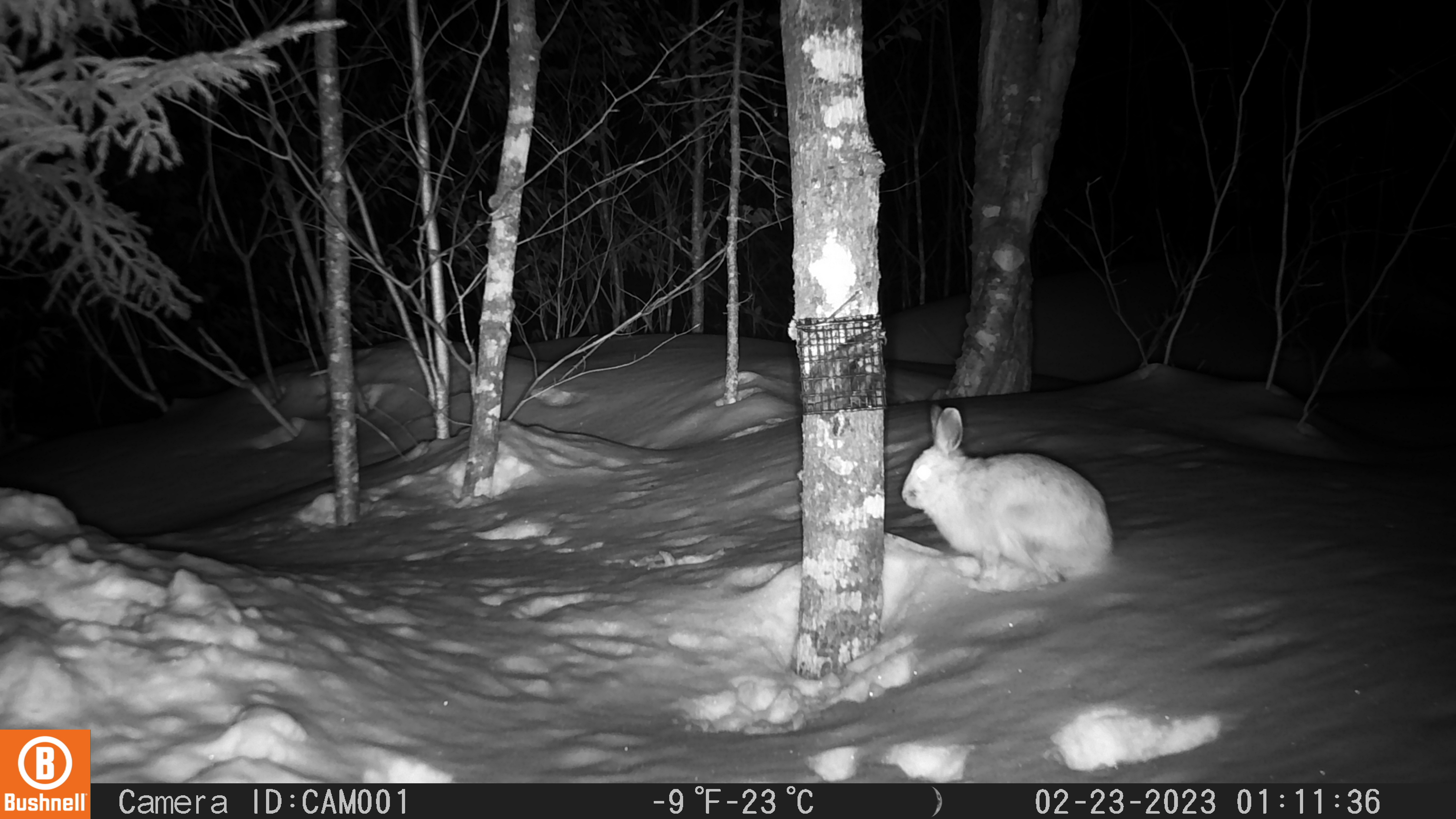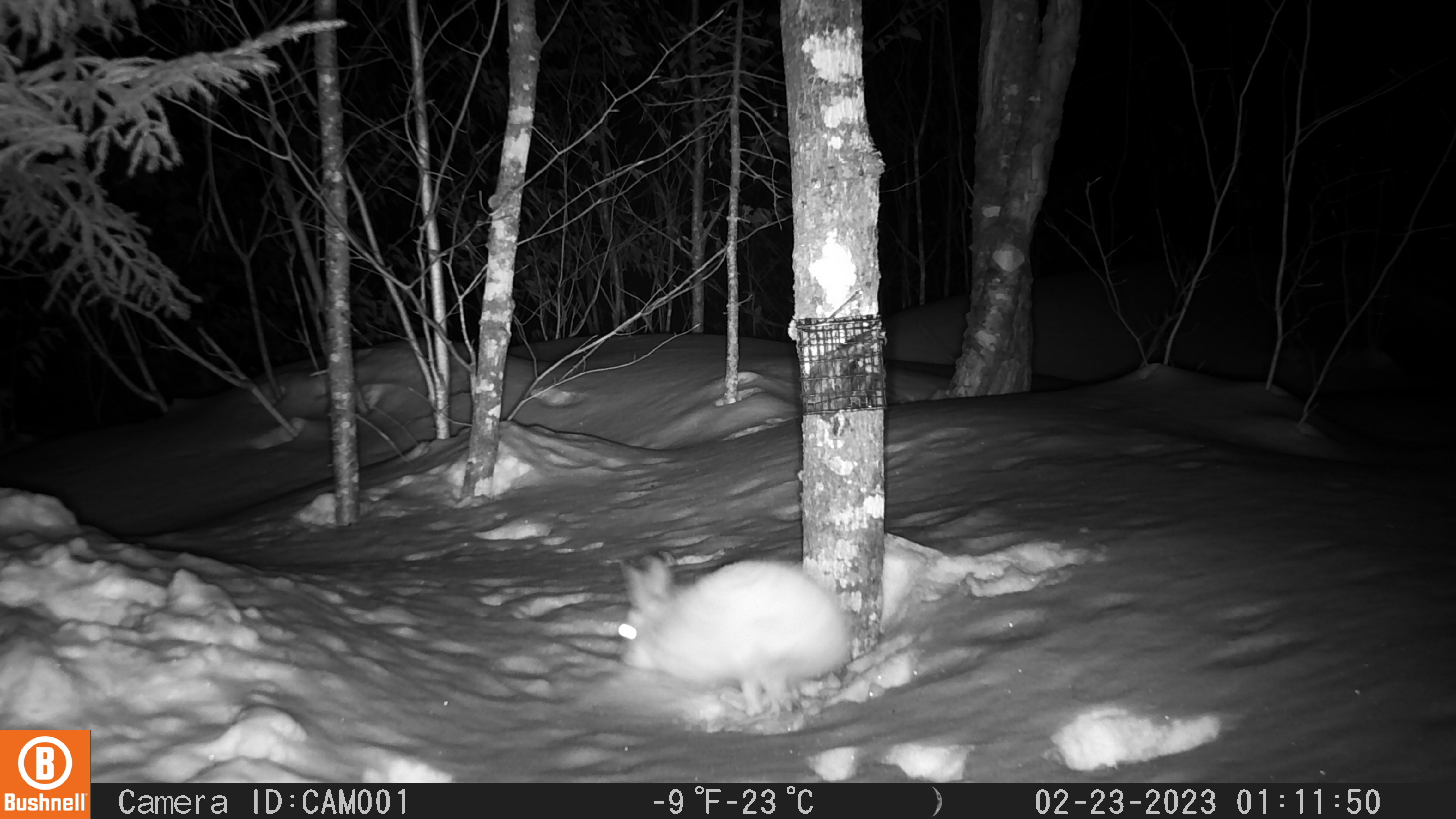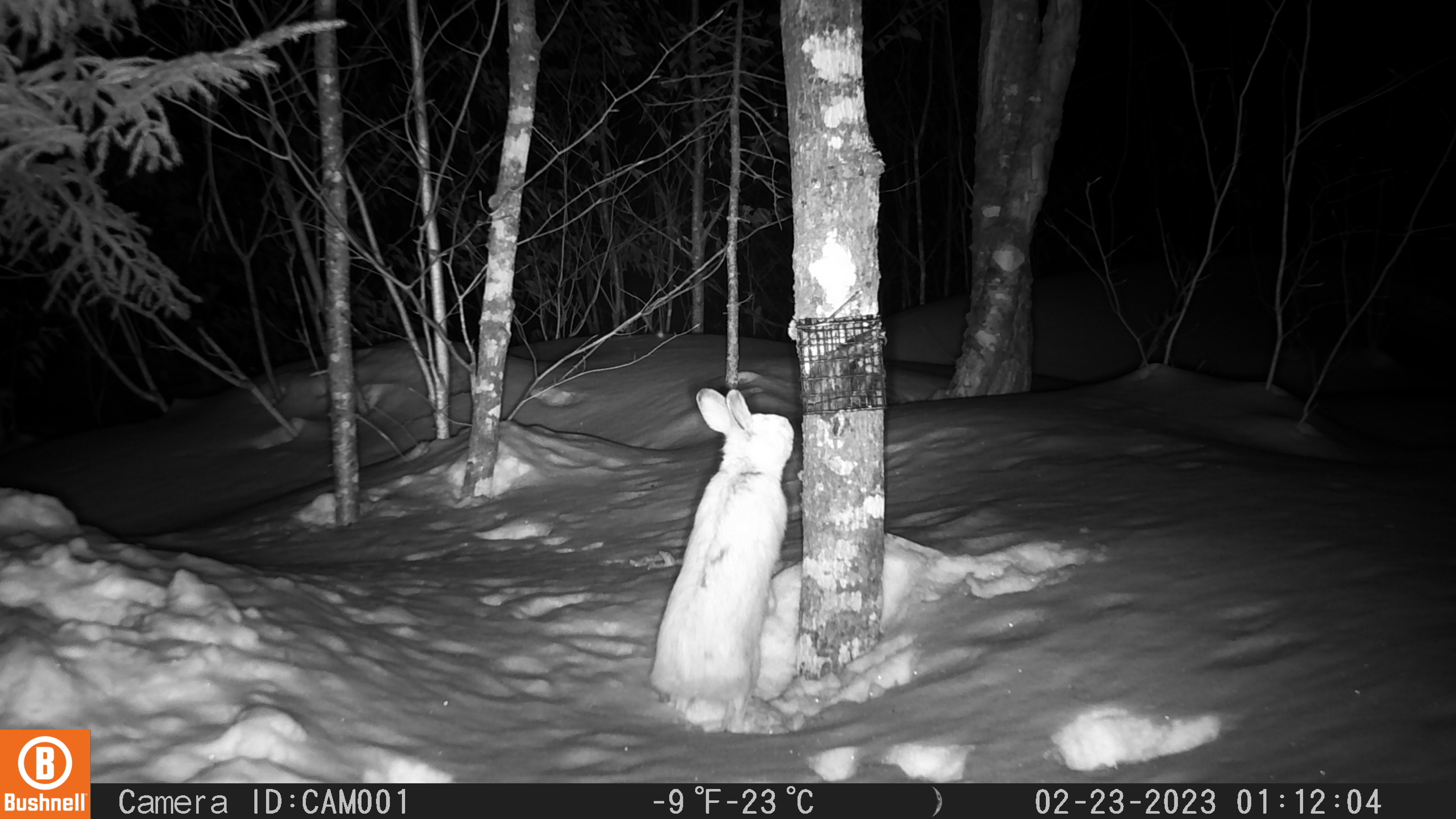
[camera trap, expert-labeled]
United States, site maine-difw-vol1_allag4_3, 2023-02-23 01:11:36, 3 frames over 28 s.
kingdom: Animalia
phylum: Chordata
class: Mammalia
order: Lagomorpha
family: Leporidae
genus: Lepus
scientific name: Lepus americanus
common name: snowshoe hare